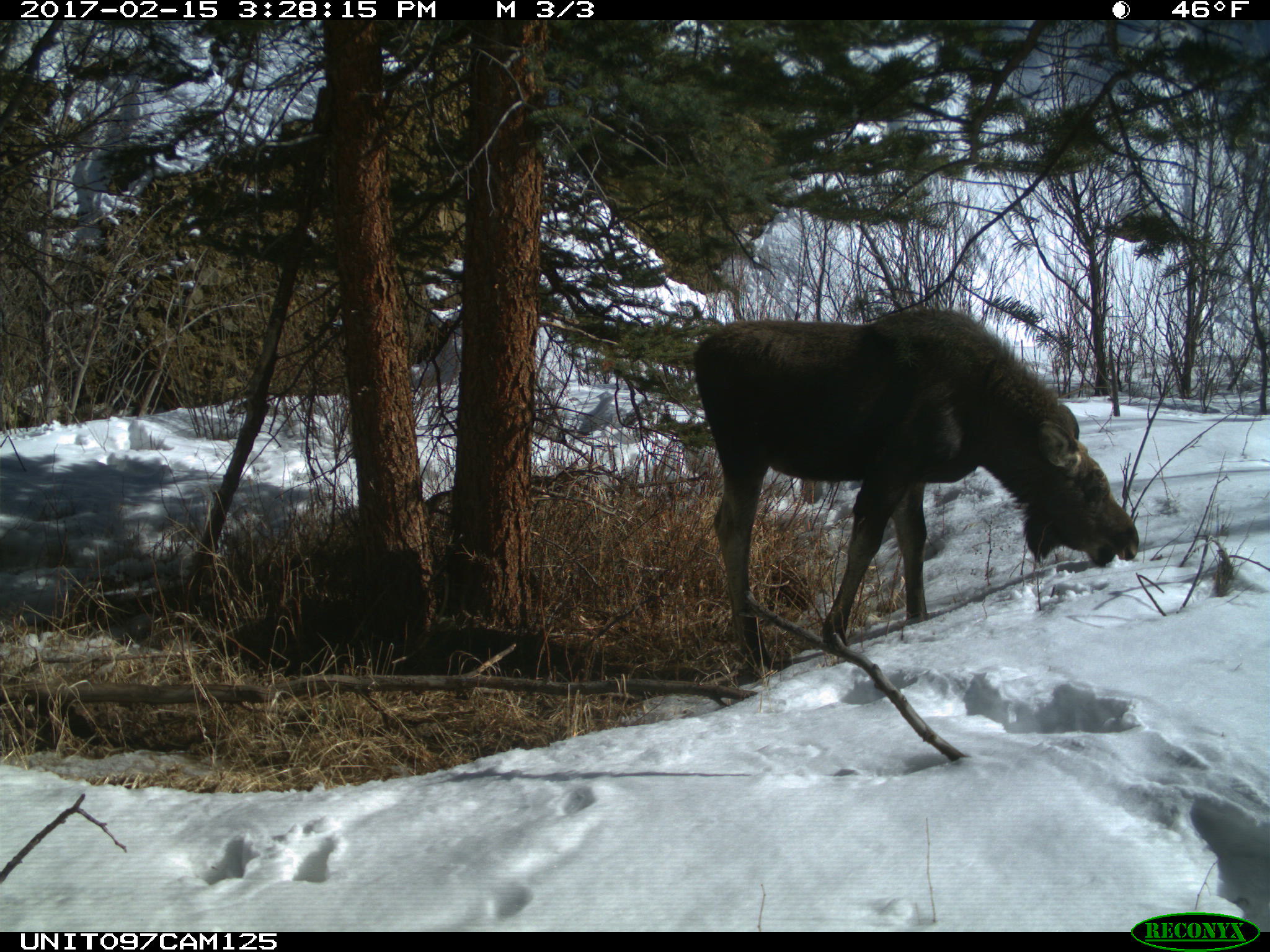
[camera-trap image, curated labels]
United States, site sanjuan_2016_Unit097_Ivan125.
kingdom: Animalia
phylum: Chordata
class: Mammalia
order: Artiodactyla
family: Cervidae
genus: Alces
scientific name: Alces alces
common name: moose